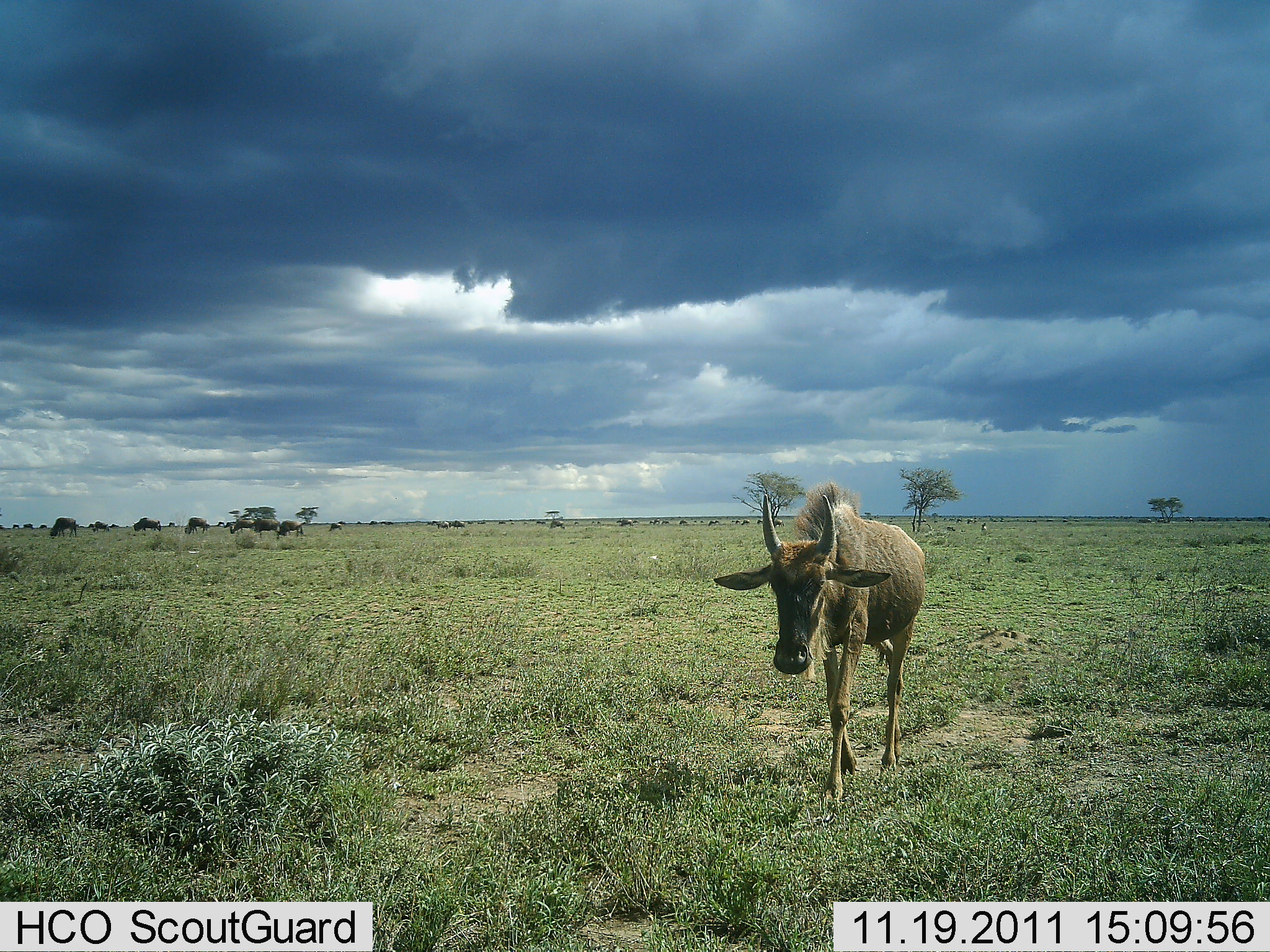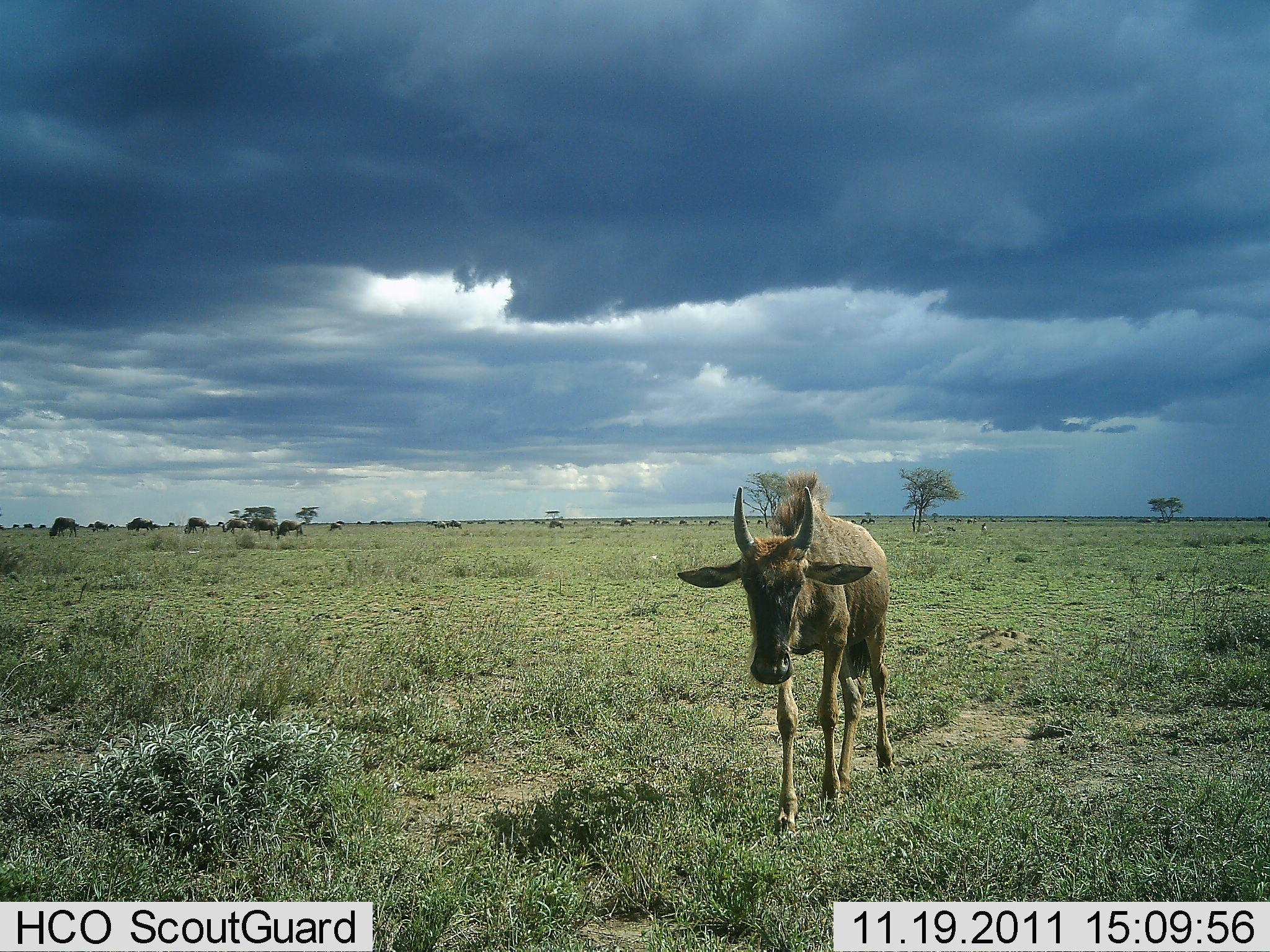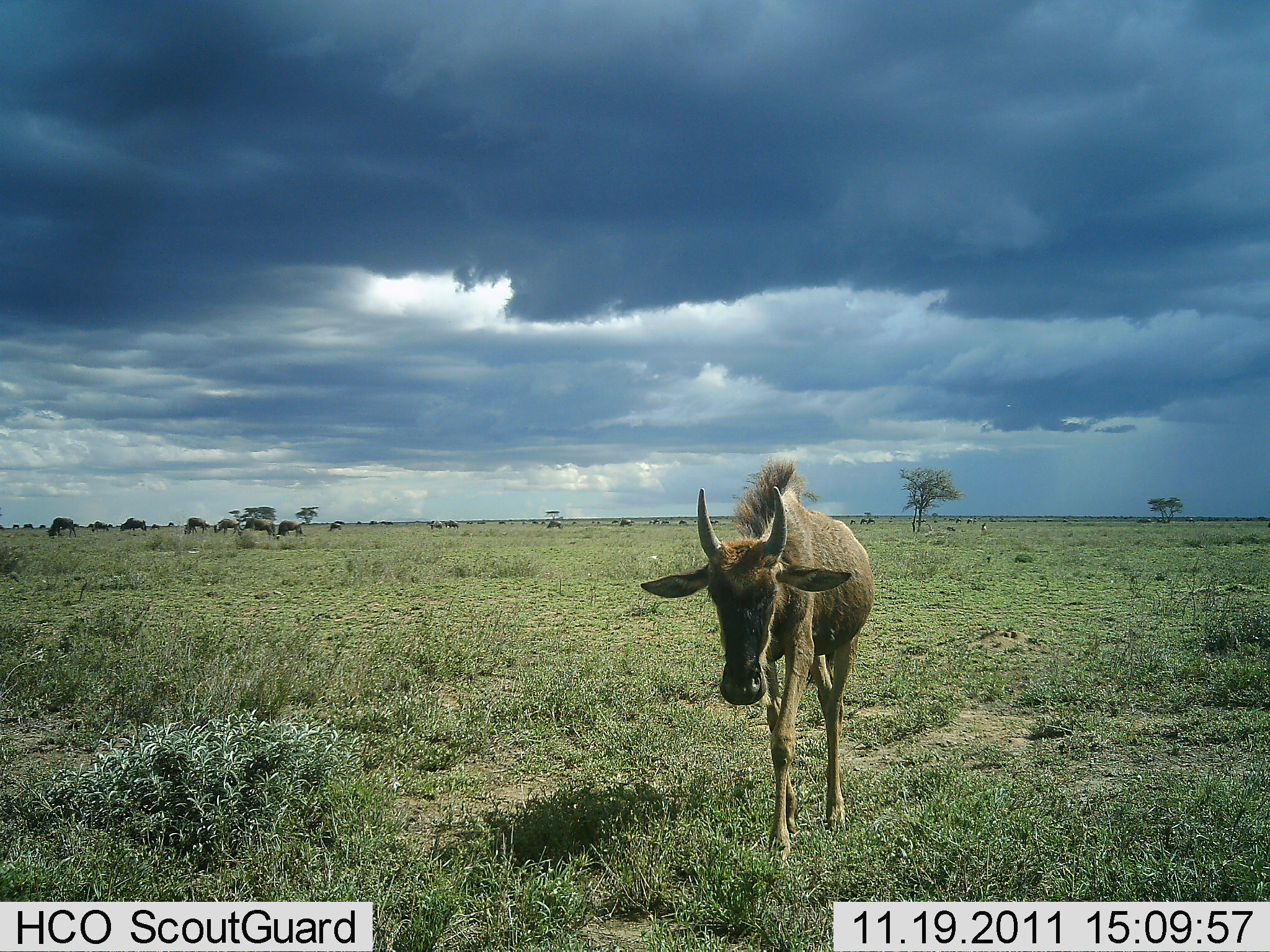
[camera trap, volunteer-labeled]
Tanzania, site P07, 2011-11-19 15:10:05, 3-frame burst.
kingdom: Animalia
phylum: Chordata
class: Mammalia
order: Artiodactyla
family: Bovidae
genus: Connochaetes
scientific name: Connochaetes taurinus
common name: blue wildebeest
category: wildebeest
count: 1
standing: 18%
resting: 0%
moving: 73%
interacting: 0%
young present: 36%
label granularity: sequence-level